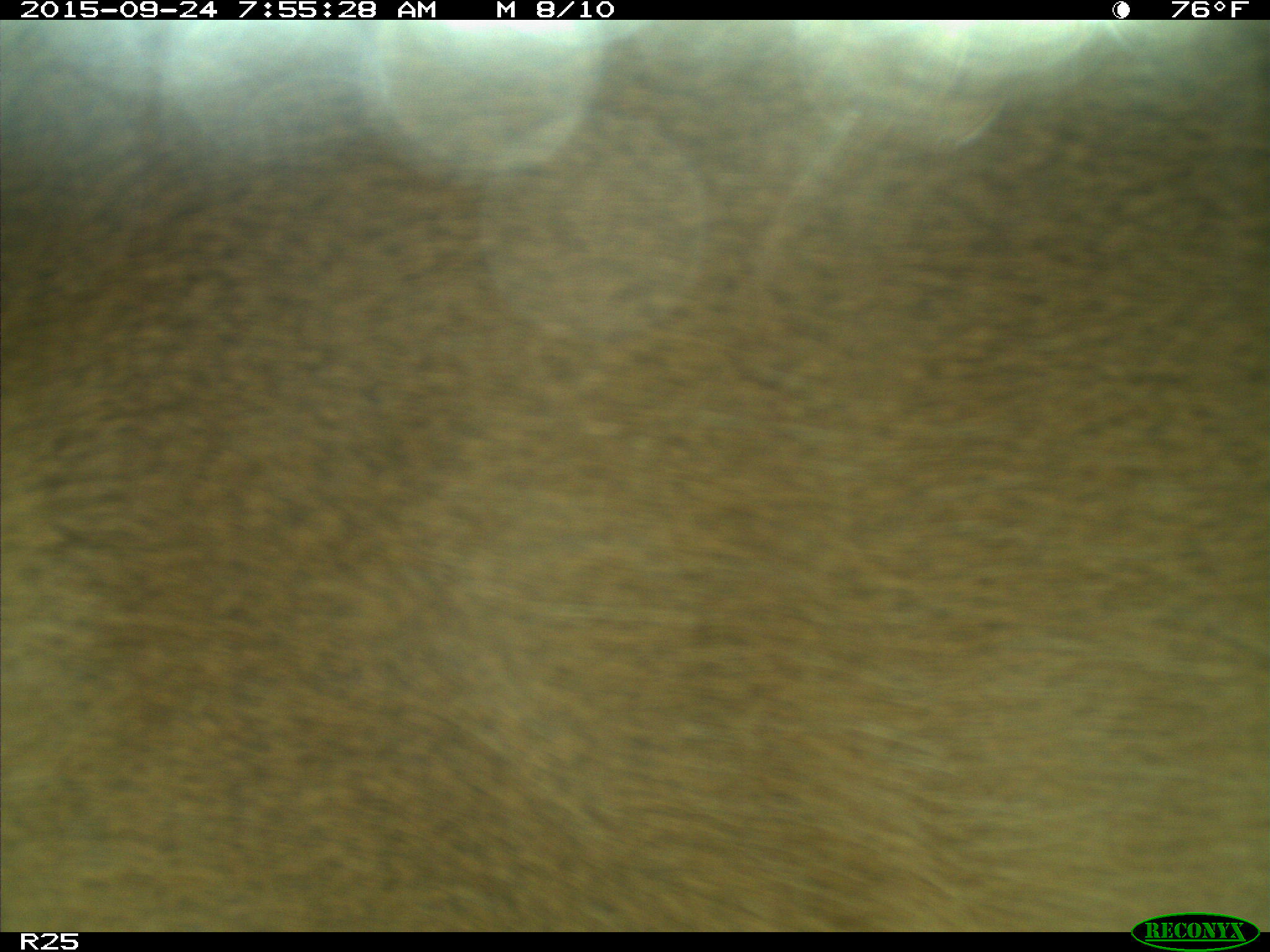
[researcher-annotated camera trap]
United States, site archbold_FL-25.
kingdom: Animalia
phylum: Chordata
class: Mammalia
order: Artiodactyla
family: Bovidae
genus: Bos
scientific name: Bos taurus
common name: domestic cow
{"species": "Bos taurus (domestic cow)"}